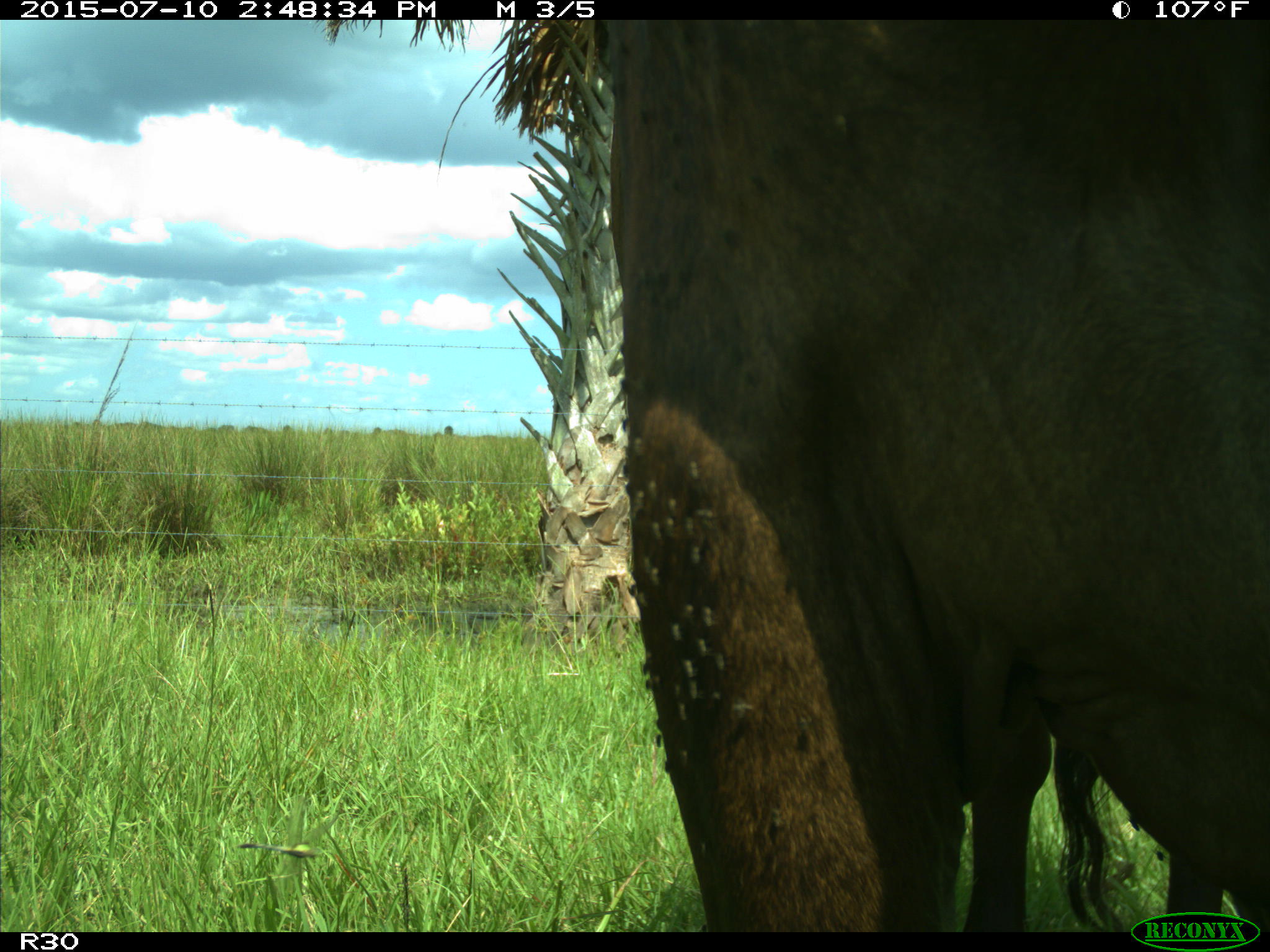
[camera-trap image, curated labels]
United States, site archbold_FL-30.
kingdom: Animalia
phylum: Chordata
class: Mammalia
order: Artiodactyla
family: Bovidae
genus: Bos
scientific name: Bos taurus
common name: domestic cow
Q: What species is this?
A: Bos taurus (domestic cow).